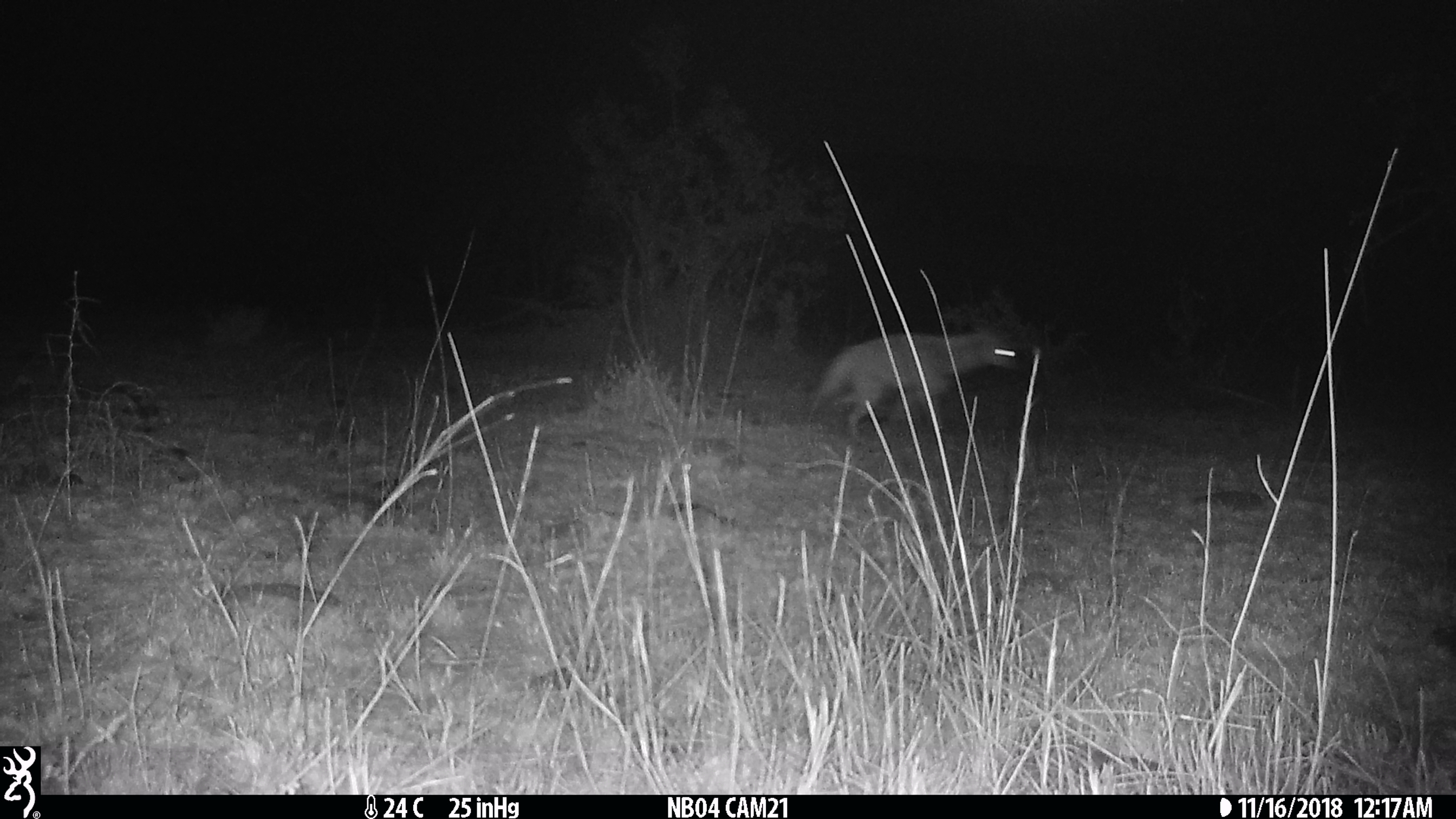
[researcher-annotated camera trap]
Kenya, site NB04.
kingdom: Animalia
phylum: Chordata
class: Mammalia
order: Carnivora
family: Hyaenidae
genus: Proteles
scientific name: Proteles cristatus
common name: aardwolf